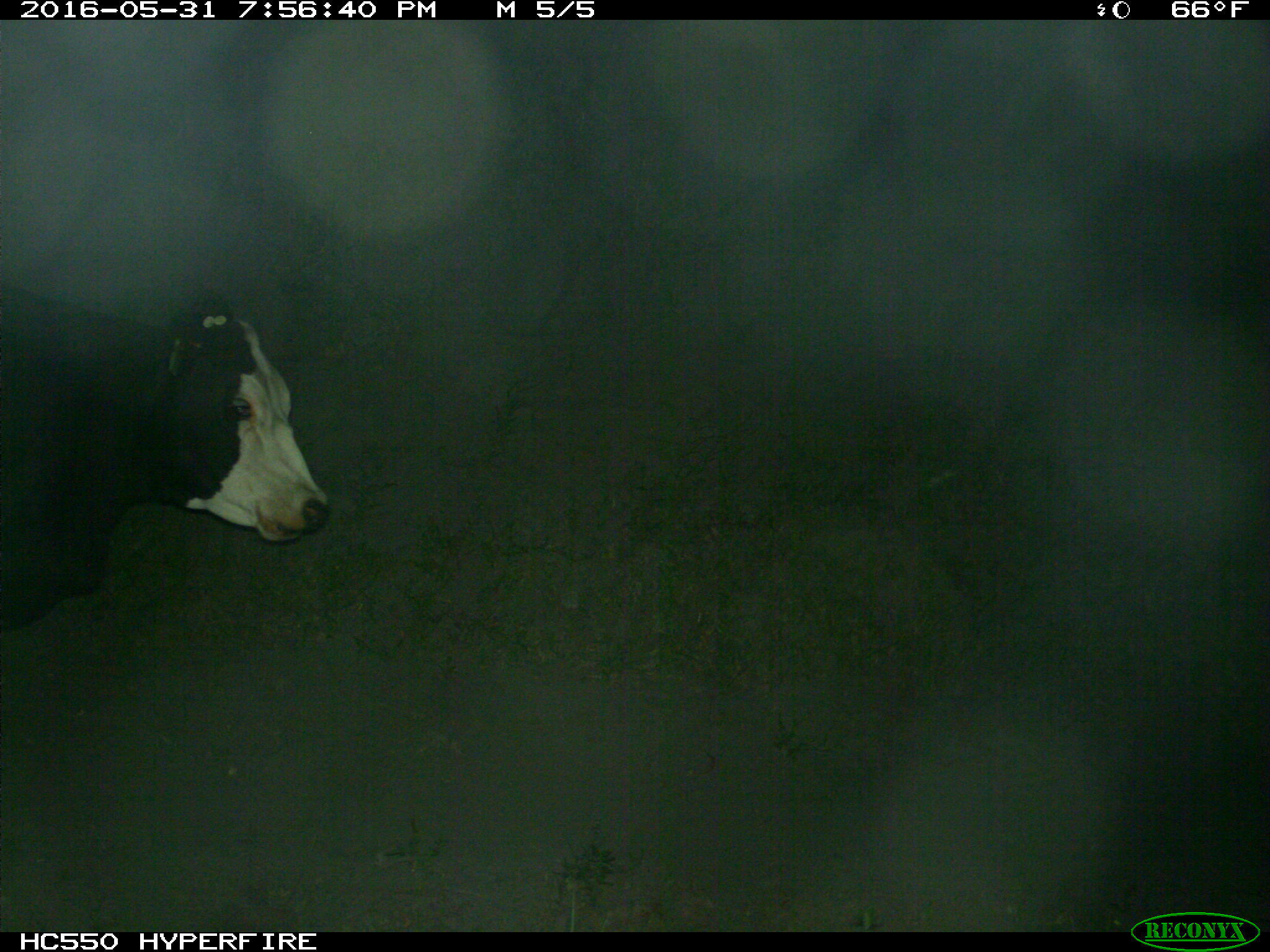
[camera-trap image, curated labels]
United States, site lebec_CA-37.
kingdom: Animalia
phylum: Chordata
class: Mammalia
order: Artiodactyla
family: Bovidae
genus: Bos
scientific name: Bos taurus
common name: domestic cow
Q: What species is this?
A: Bos taurus (domestic cow).